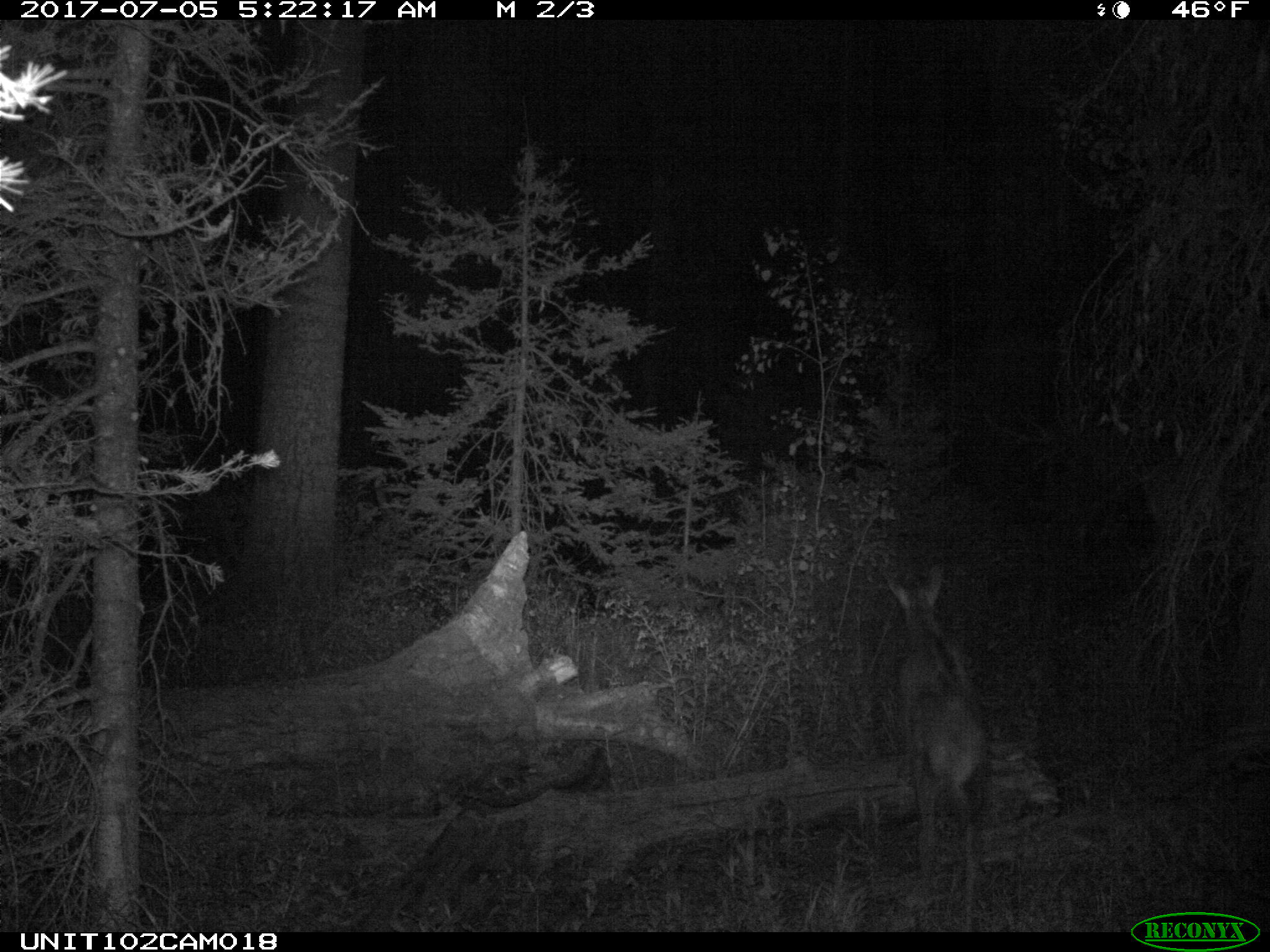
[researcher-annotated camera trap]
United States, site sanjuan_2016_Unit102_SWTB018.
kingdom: Animalia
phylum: Chordata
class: Mammalia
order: Artiodactyla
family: Cervidae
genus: Cervus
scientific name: Cervus elaphus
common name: red deer